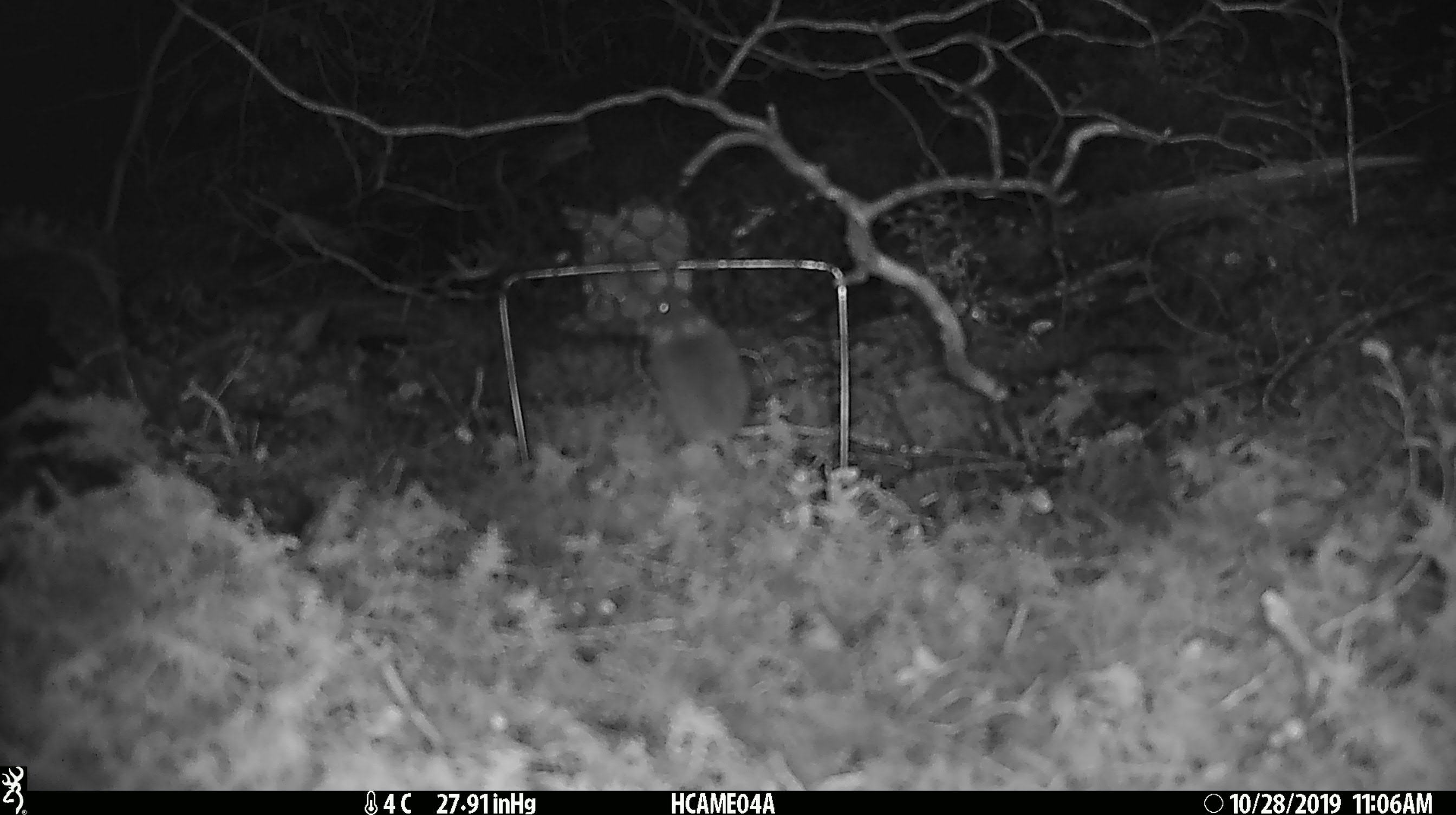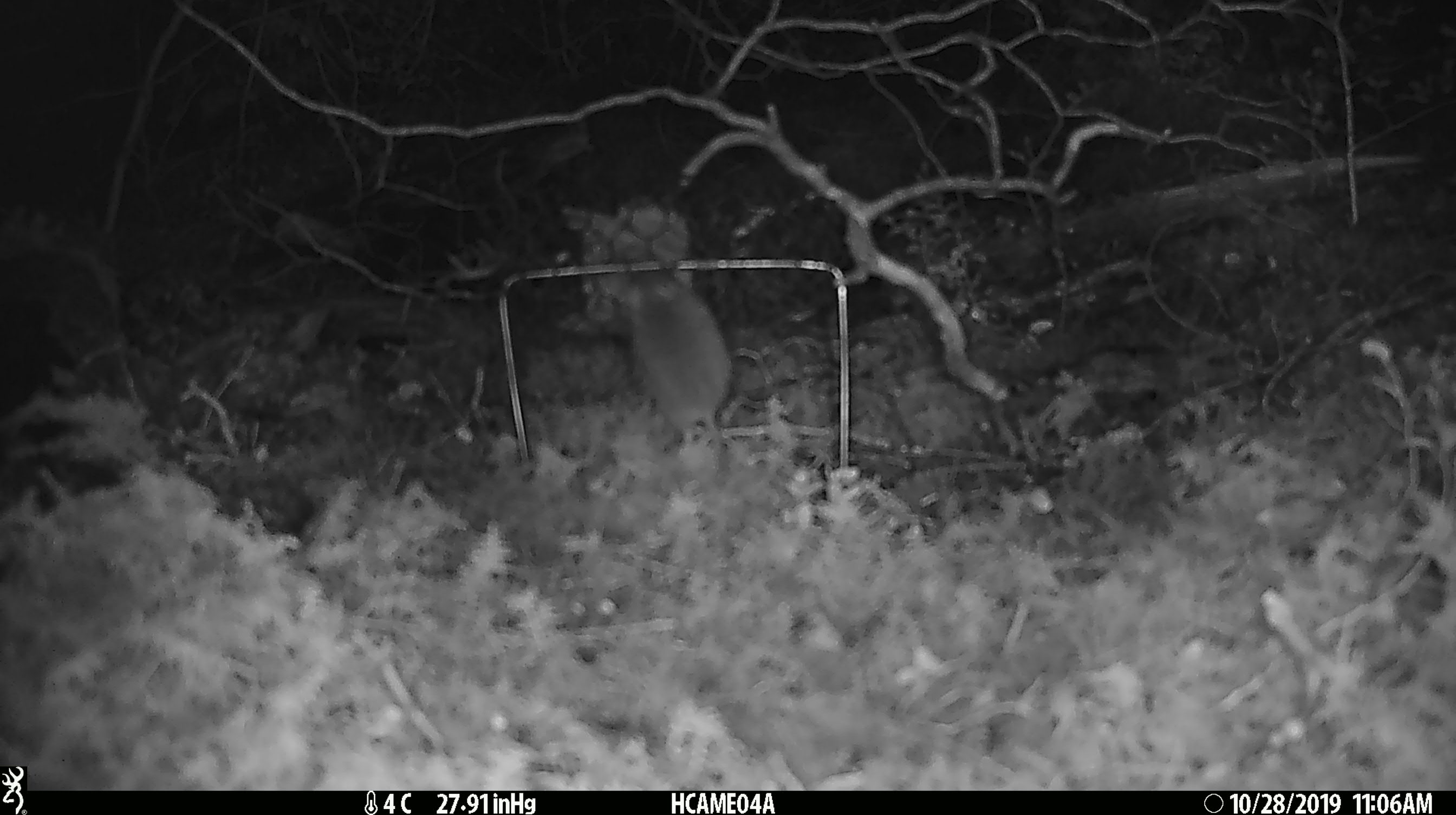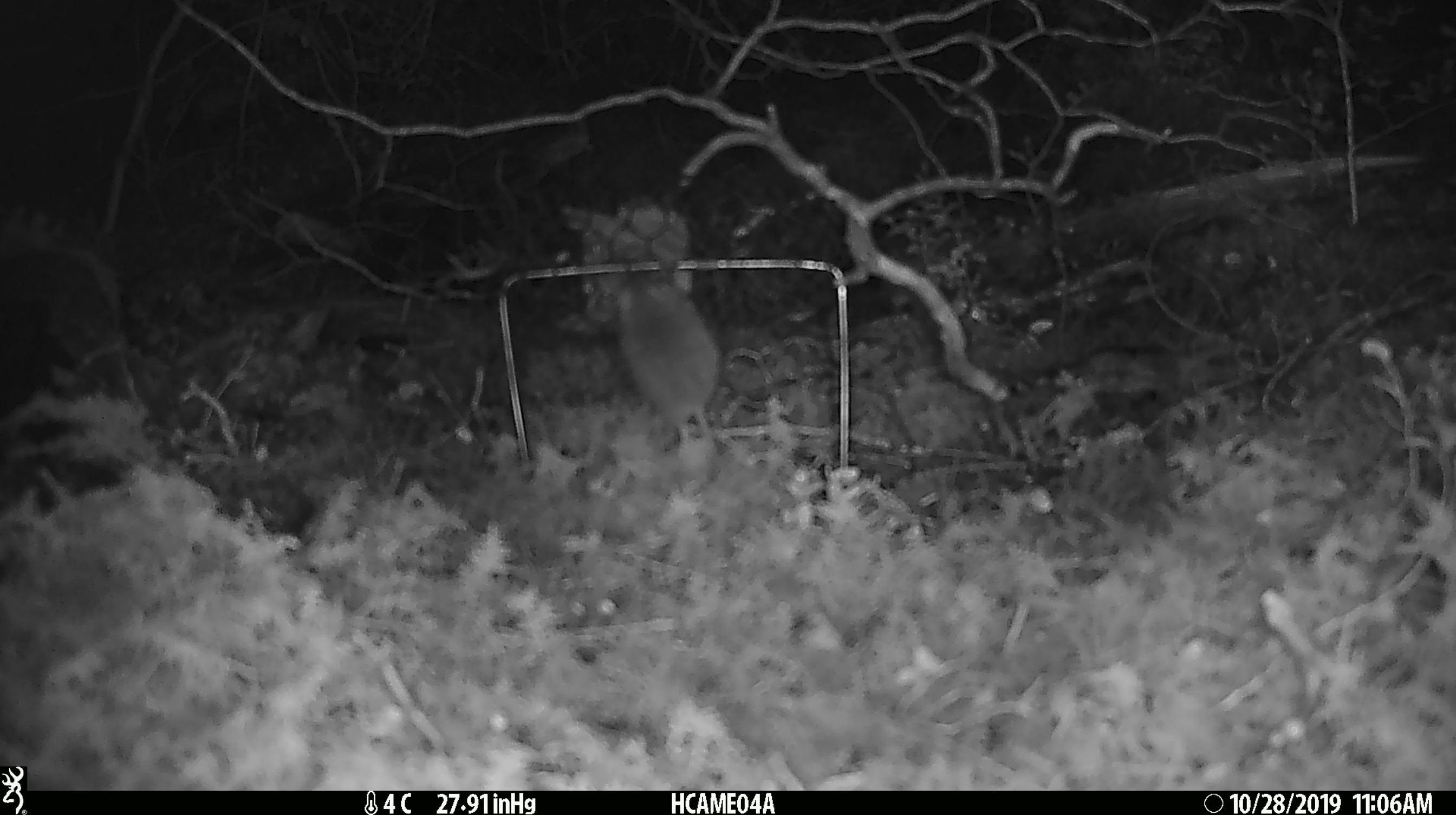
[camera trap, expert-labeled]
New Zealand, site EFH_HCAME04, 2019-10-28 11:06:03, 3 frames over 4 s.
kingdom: Animalia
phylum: Chordata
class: Mammalia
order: Rodentia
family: Muridae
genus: Mus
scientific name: Mus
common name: mouse